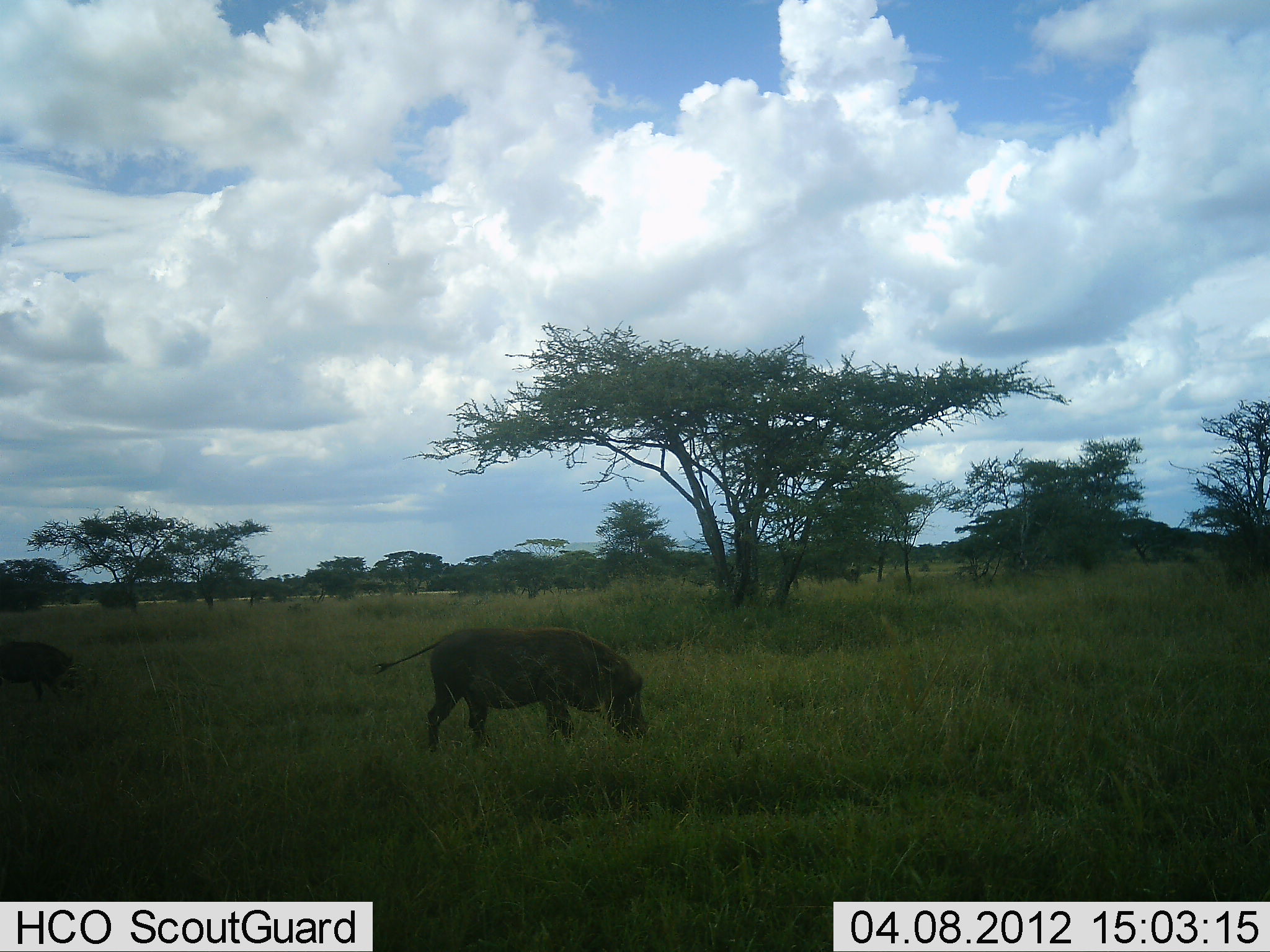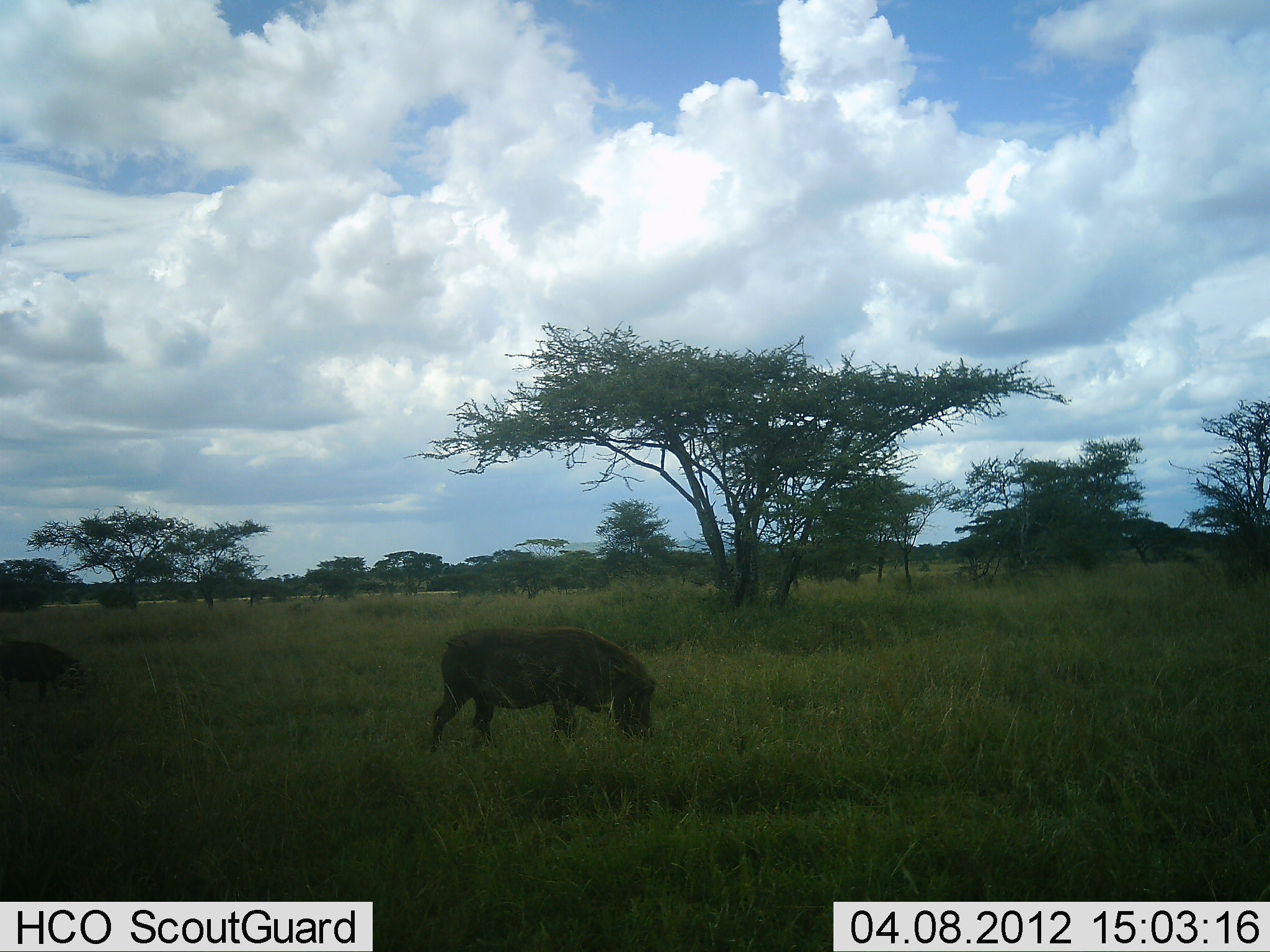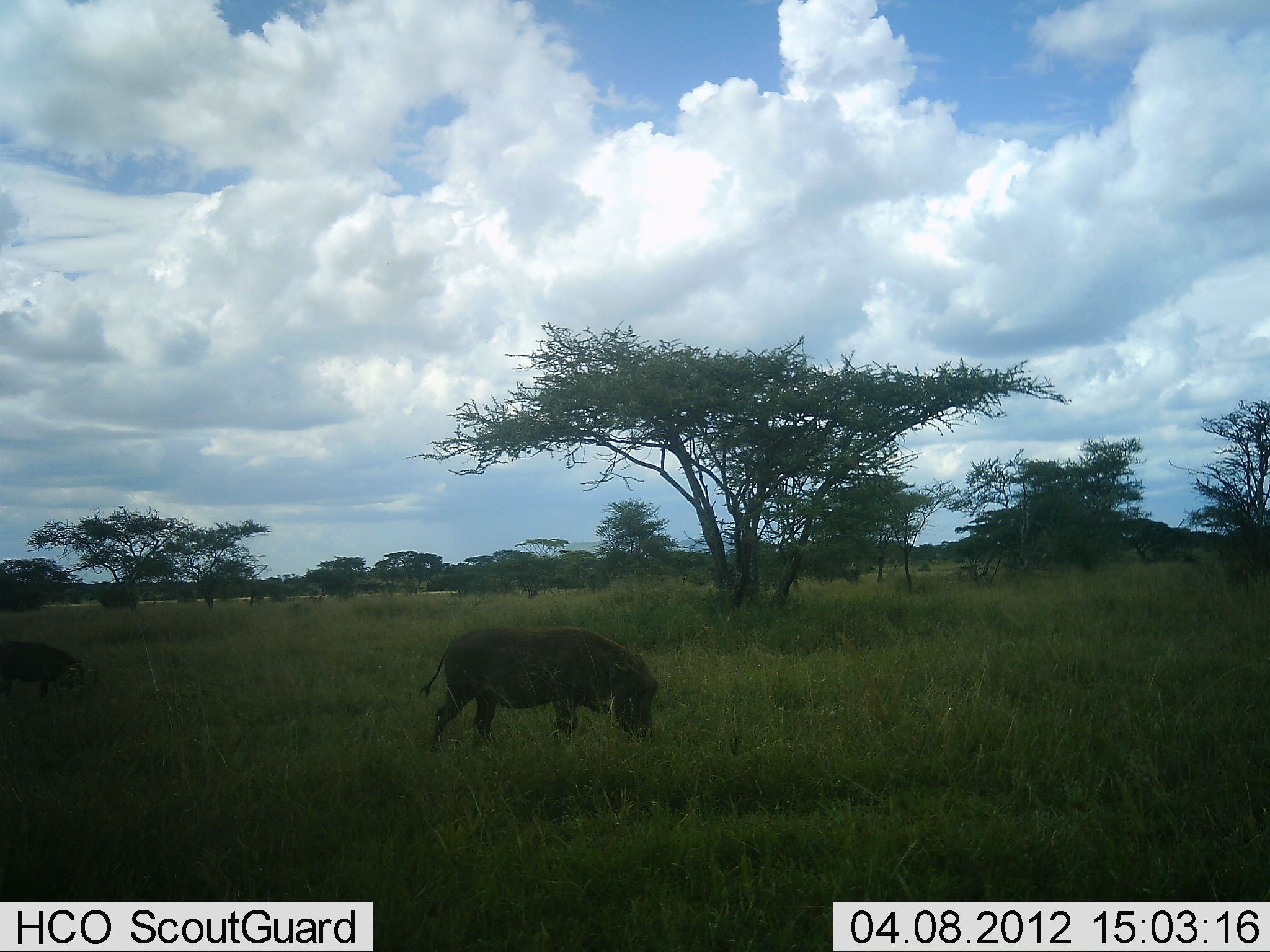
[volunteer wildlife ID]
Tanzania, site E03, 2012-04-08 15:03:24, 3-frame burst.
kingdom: Animalia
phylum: Chordata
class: Mammalia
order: Artiodactyla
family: Suidae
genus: Phacochoerus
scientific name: Phacochoerus africanus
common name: warthog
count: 2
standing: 10%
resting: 0%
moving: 10%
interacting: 0%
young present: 0%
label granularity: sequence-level